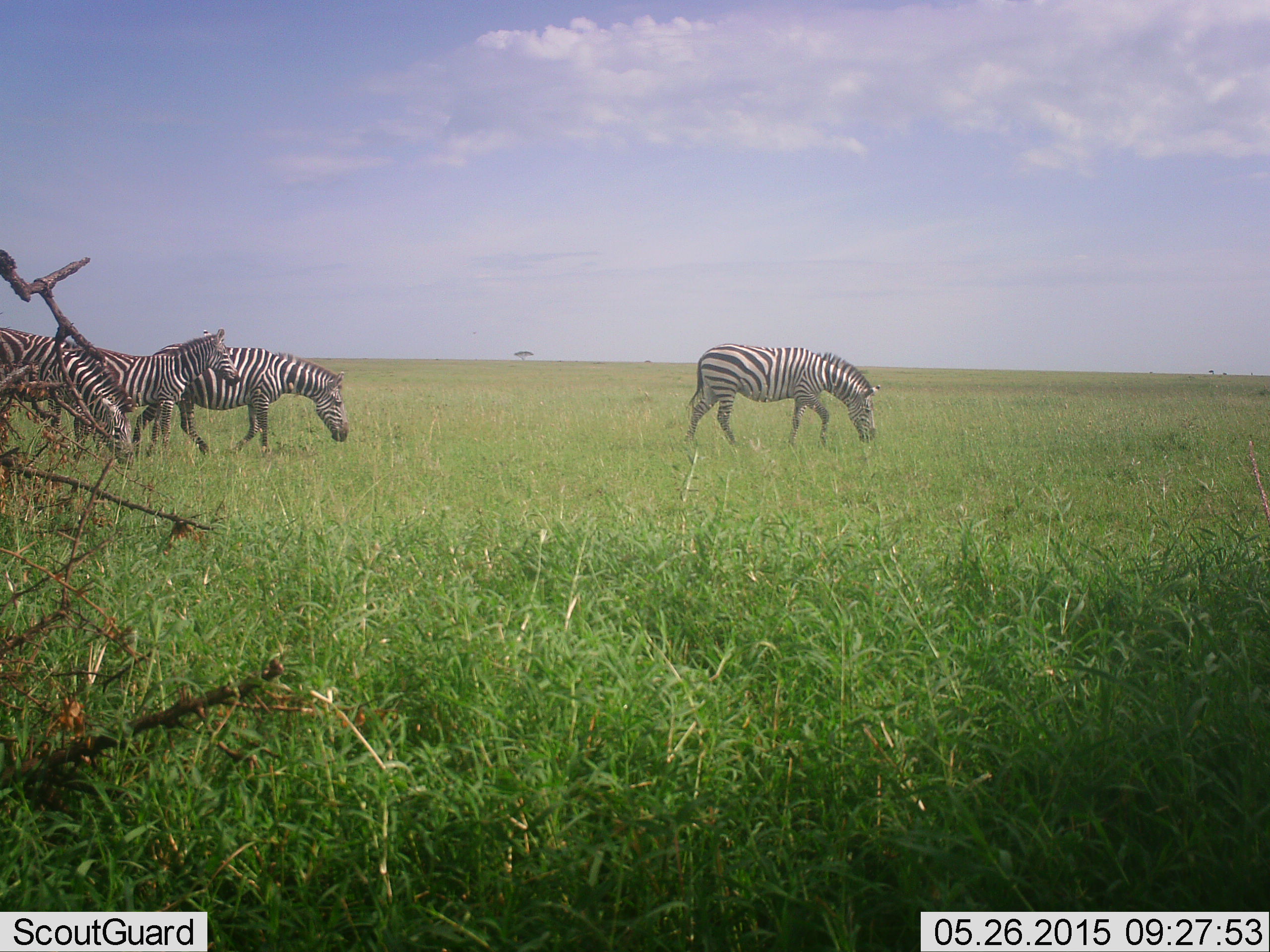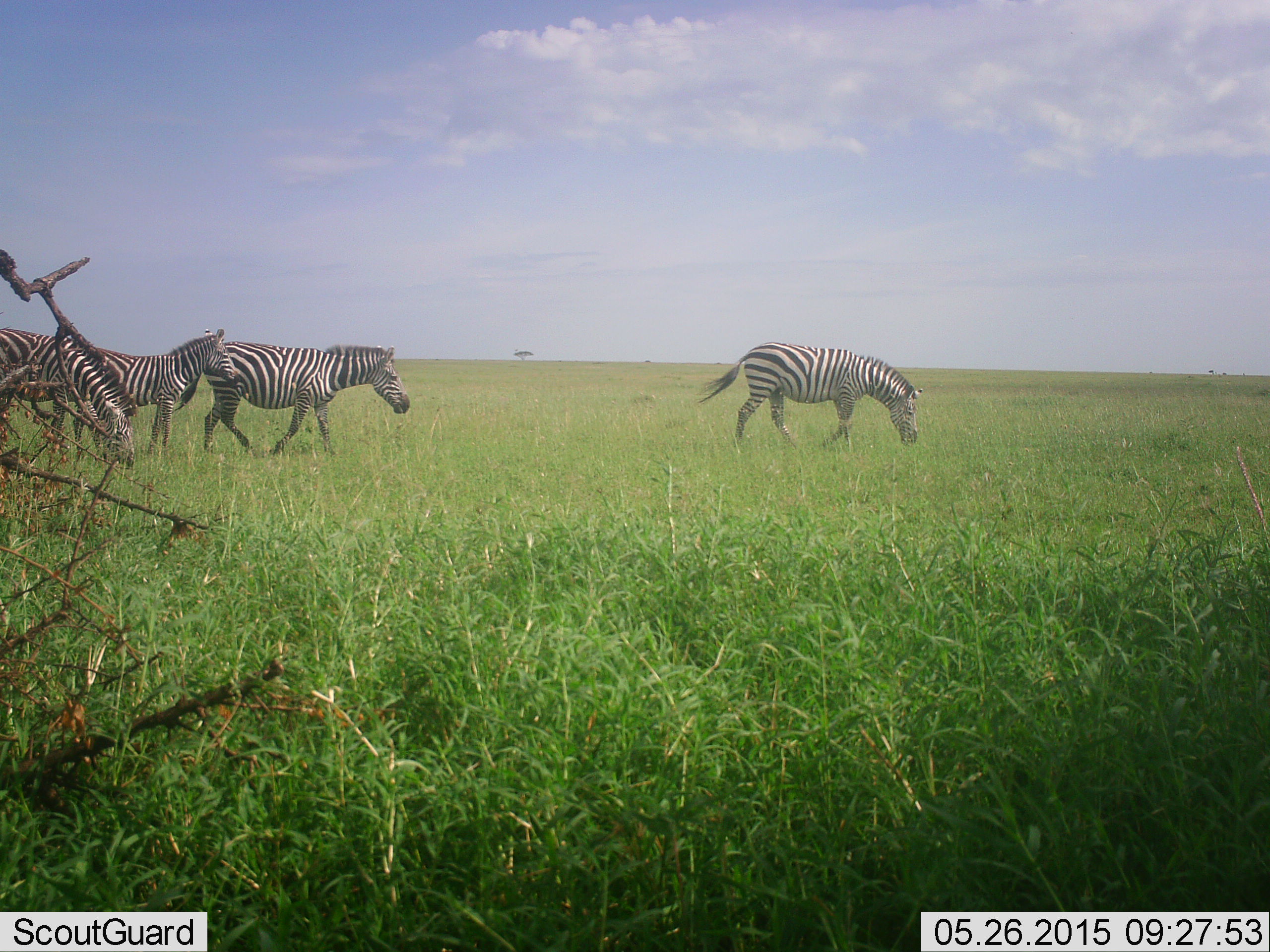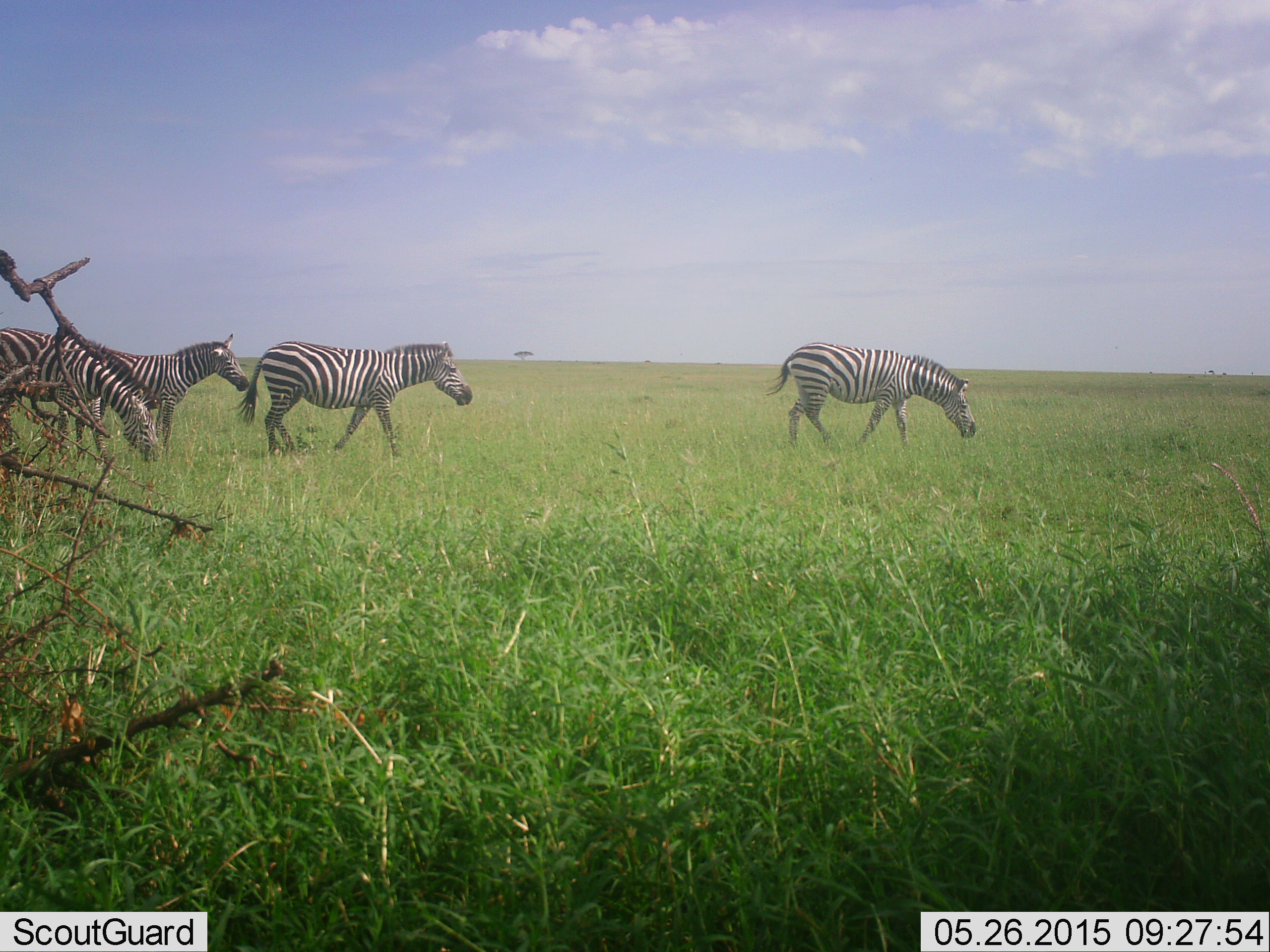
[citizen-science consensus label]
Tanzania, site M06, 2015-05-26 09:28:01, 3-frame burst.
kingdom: Animalia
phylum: Chordata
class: Mammalia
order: Perissodactyla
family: Equidae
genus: Equus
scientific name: Equus quagga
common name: plains zebra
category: zebra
Zebra (plains zebra) (Equus quagga), count 4. Behavior (volunteer vote fractions): standing 50%, resting 0%, moving 90%, interacting 0%. Young present (vote fraction): 10%. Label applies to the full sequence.